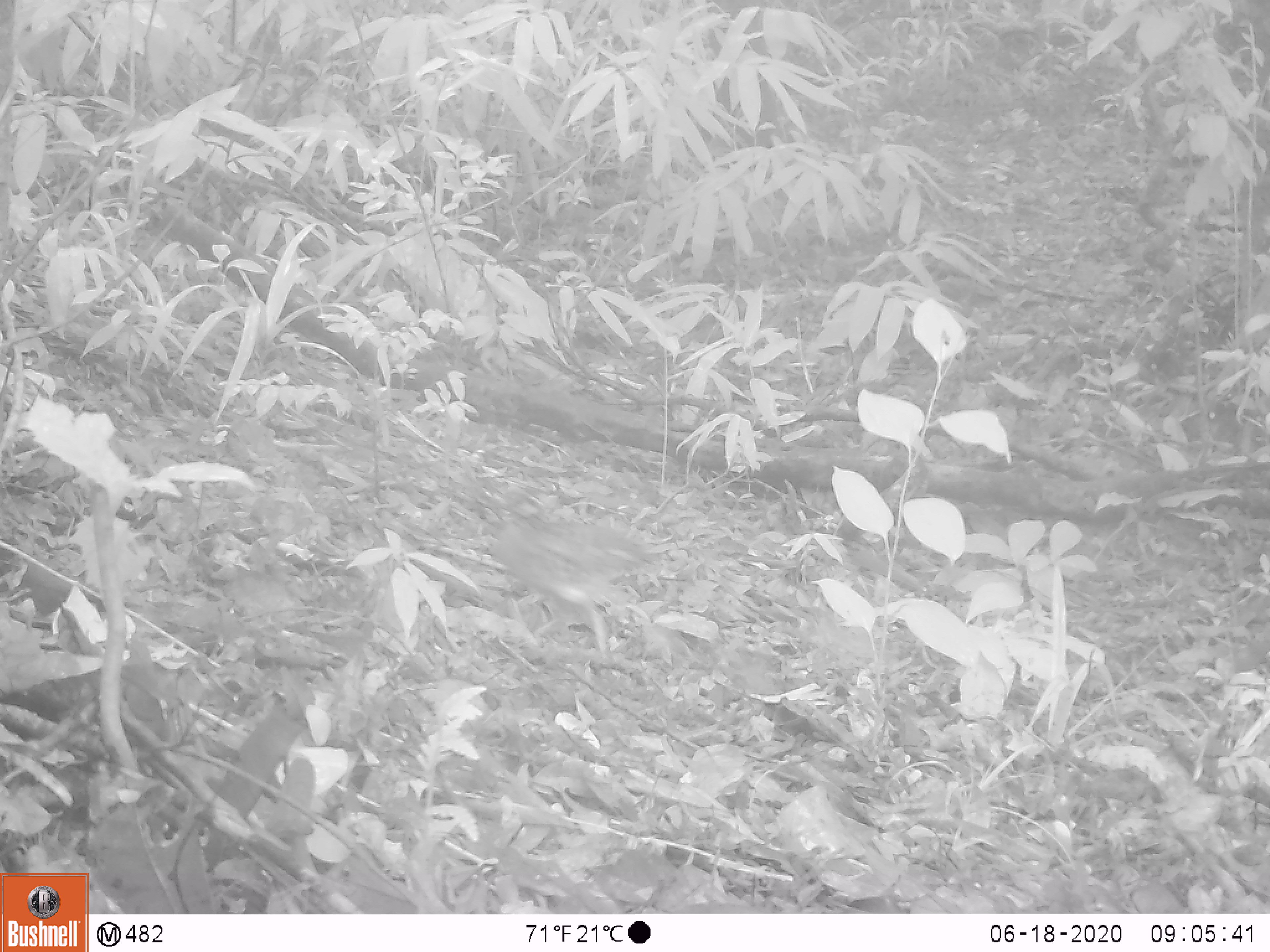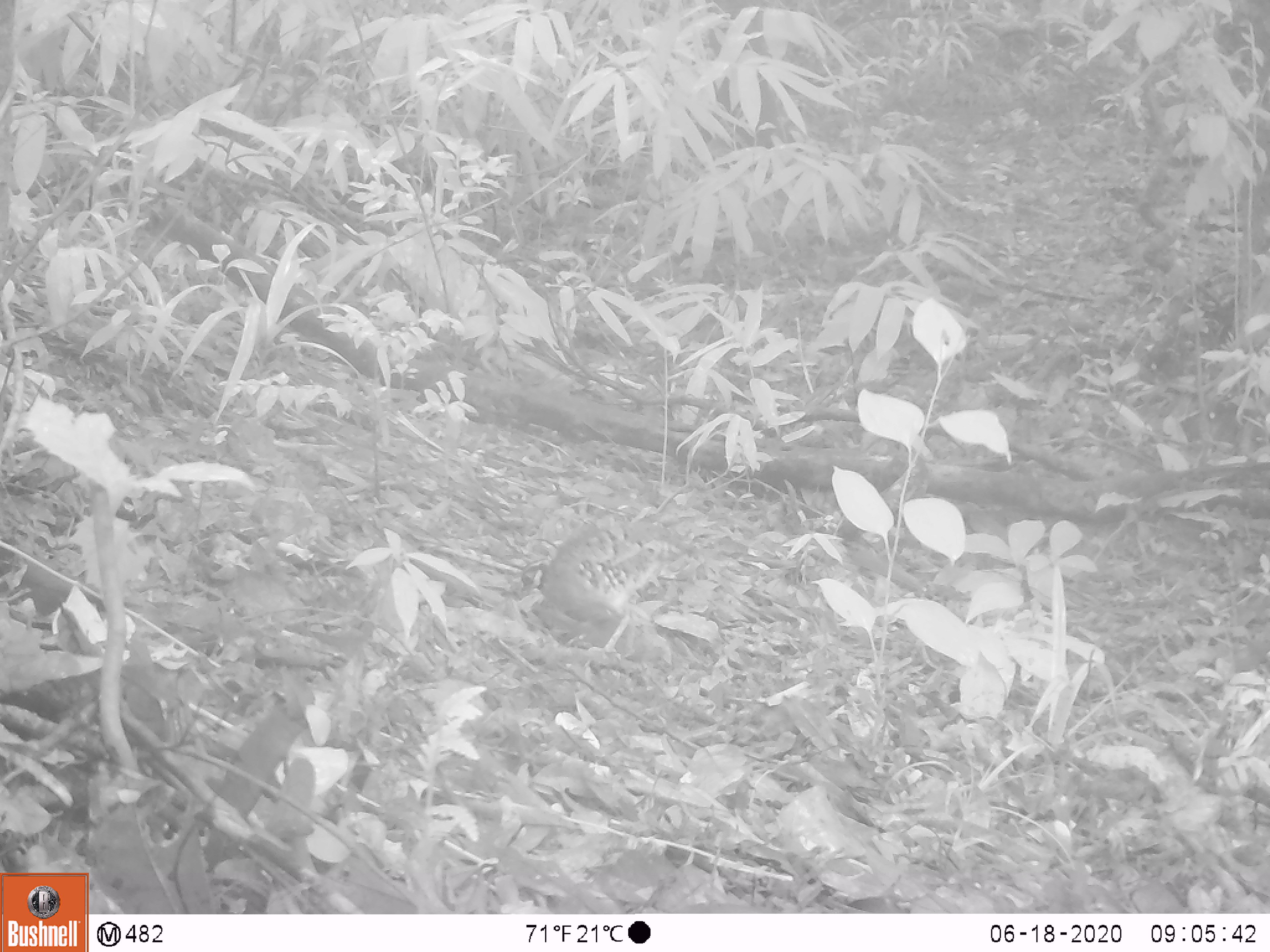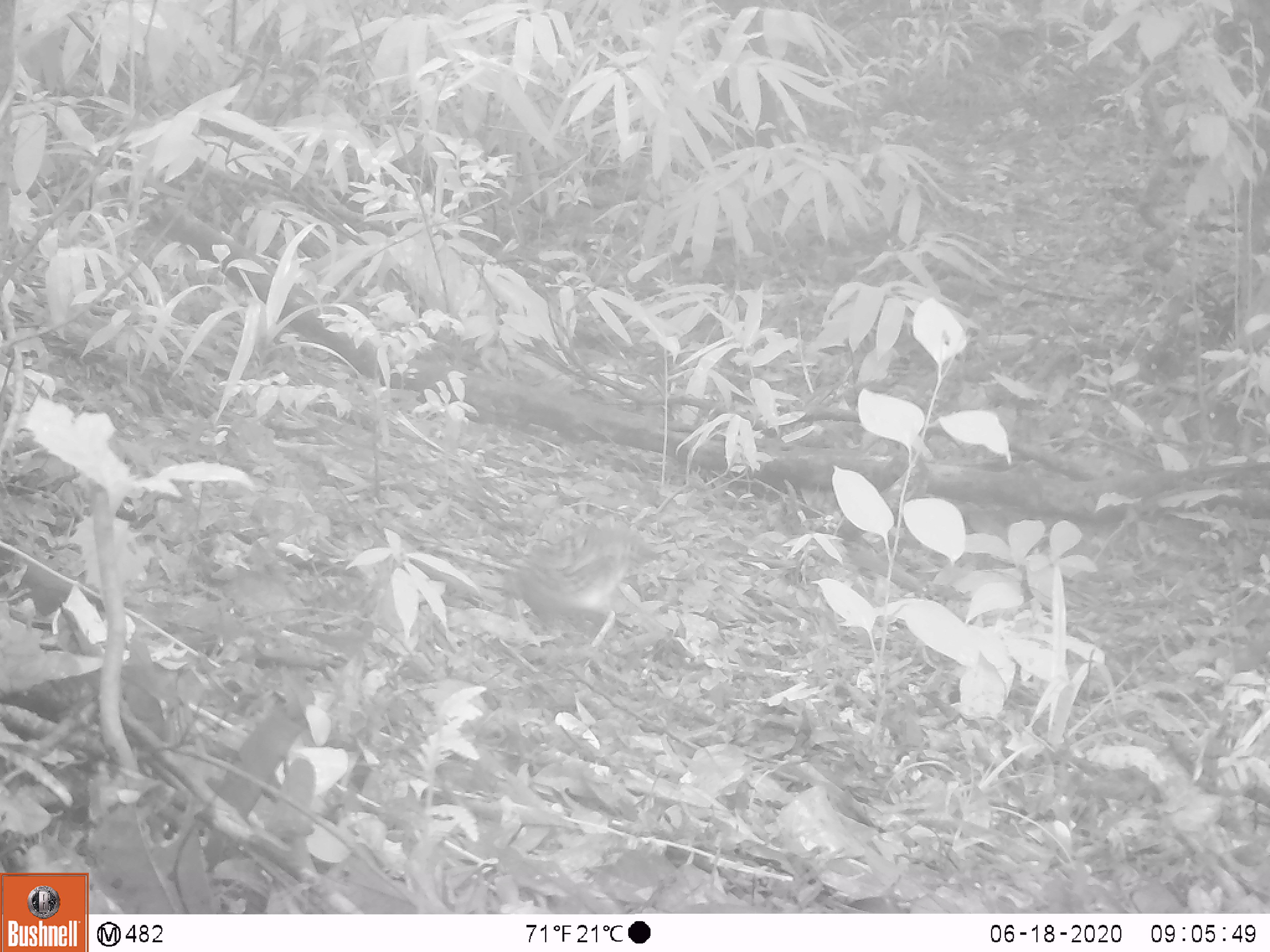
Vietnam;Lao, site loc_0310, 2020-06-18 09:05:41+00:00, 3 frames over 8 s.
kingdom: Animalia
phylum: Chordata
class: Aves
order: Galliformes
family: Phasianidae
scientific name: Phasianidae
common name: partridge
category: unidentified partridge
Unidentified partridge (partridge) (Phasianidae). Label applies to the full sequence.